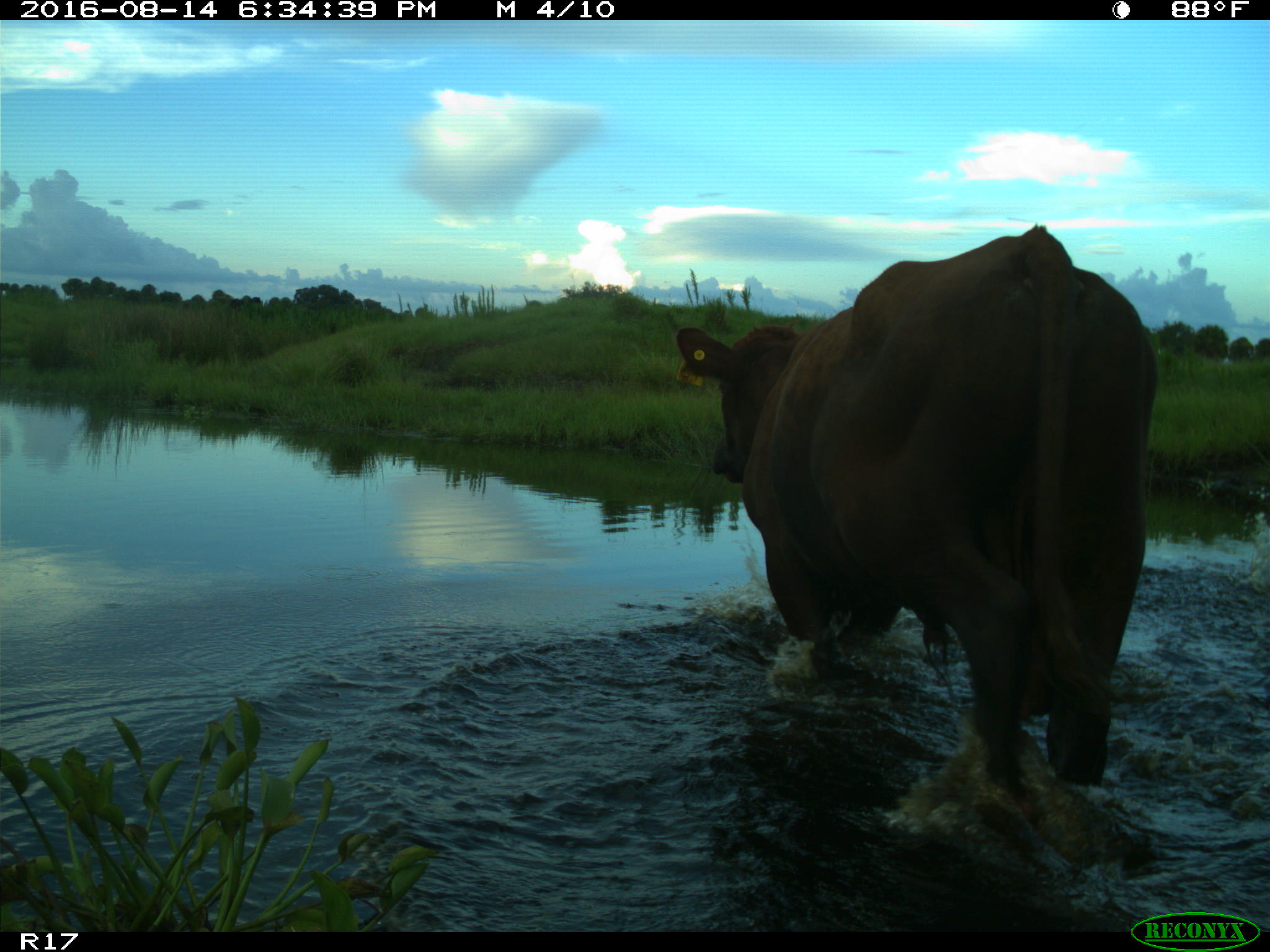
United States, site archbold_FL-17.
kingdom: Animalia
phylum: Chordata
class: Mammalia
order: Artiodactyla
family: Bovidae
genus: Bos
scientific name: Bos taurus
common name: domestic cow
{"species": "Bos taurus (domestic cow)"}